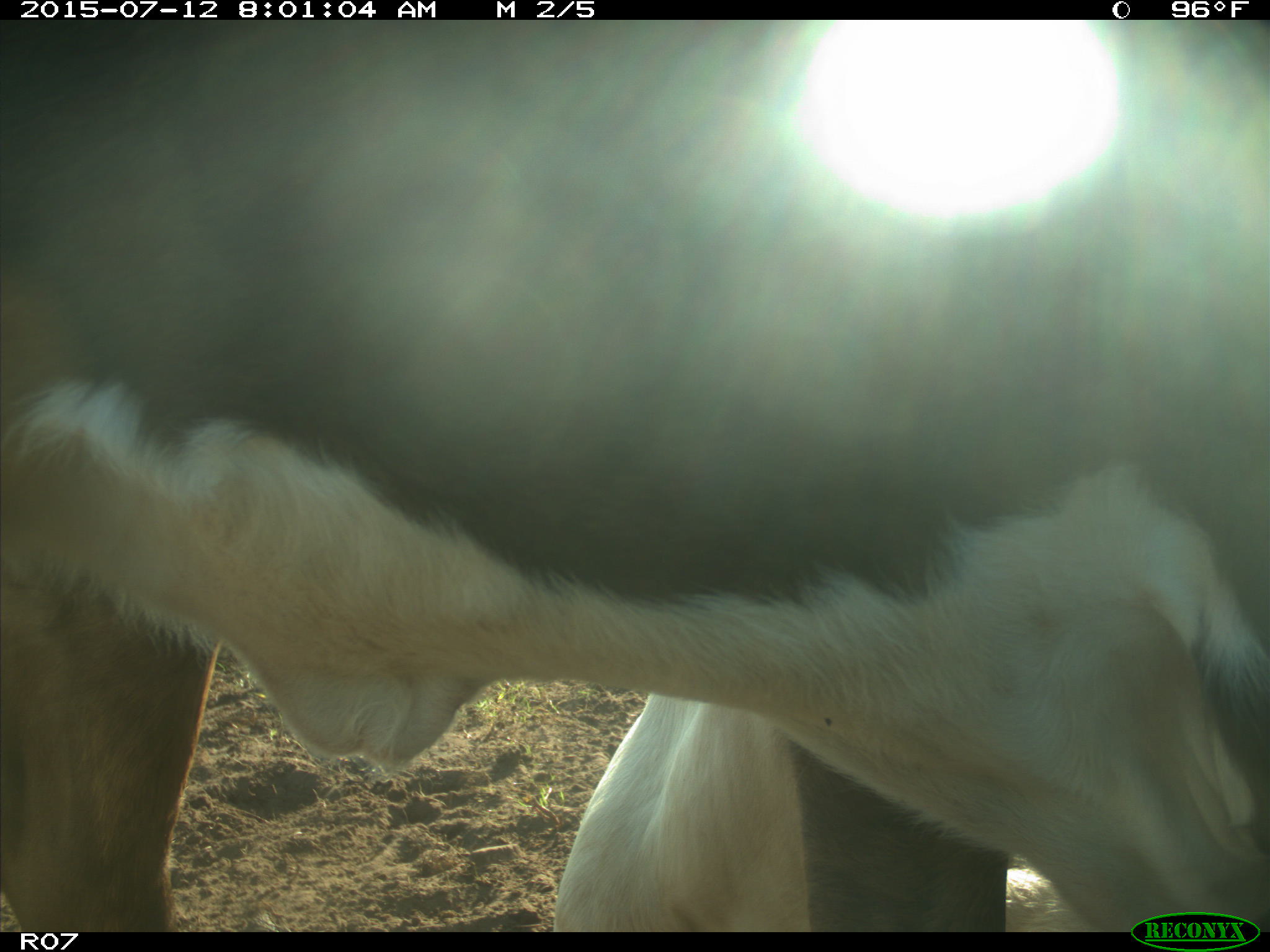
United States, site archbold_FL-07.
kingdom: Animalia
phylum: Chordata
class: Mammalia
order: Artiodactyla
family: Bovidae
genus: Bos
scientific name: Bos taurus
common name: domestic cow